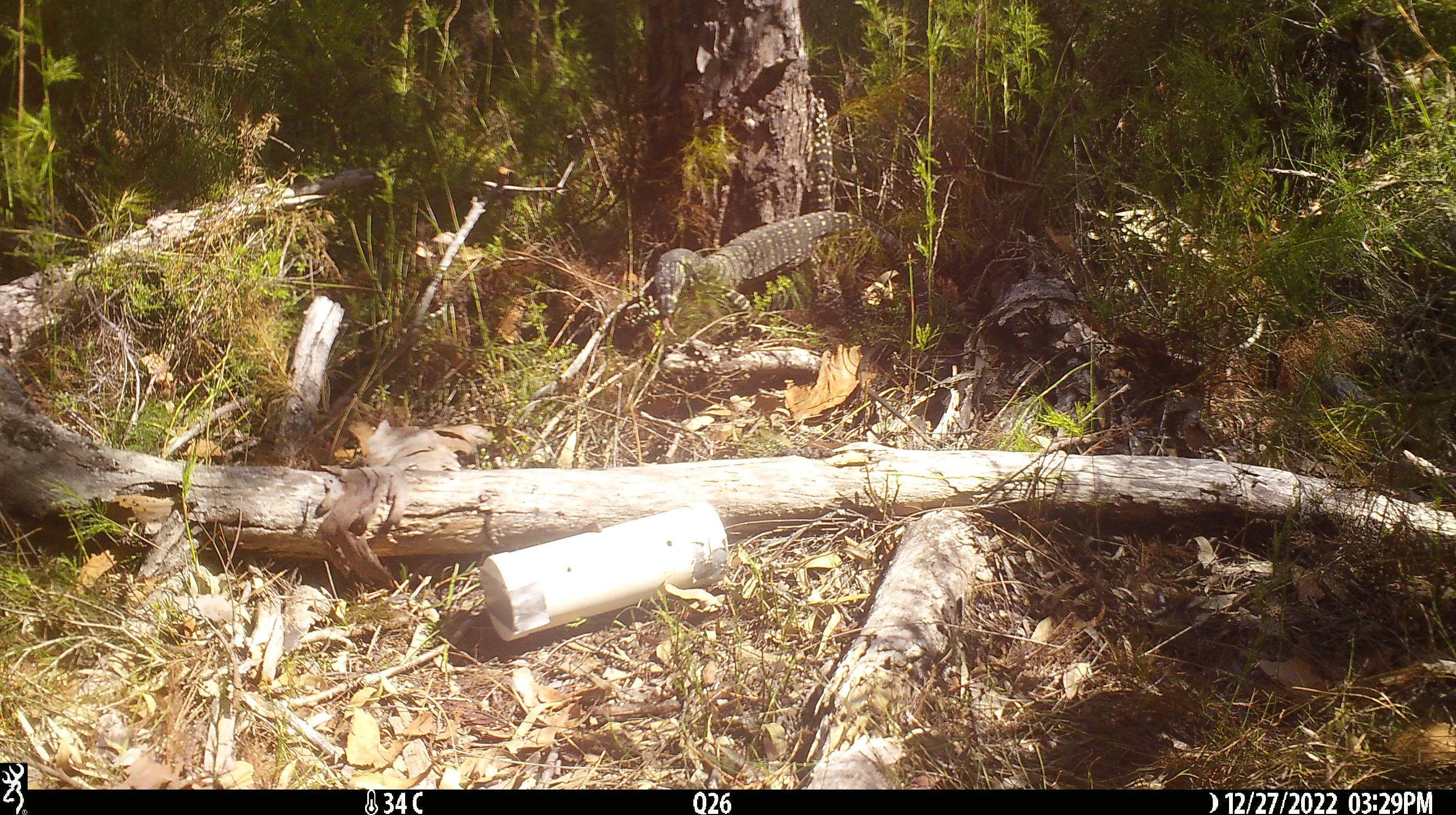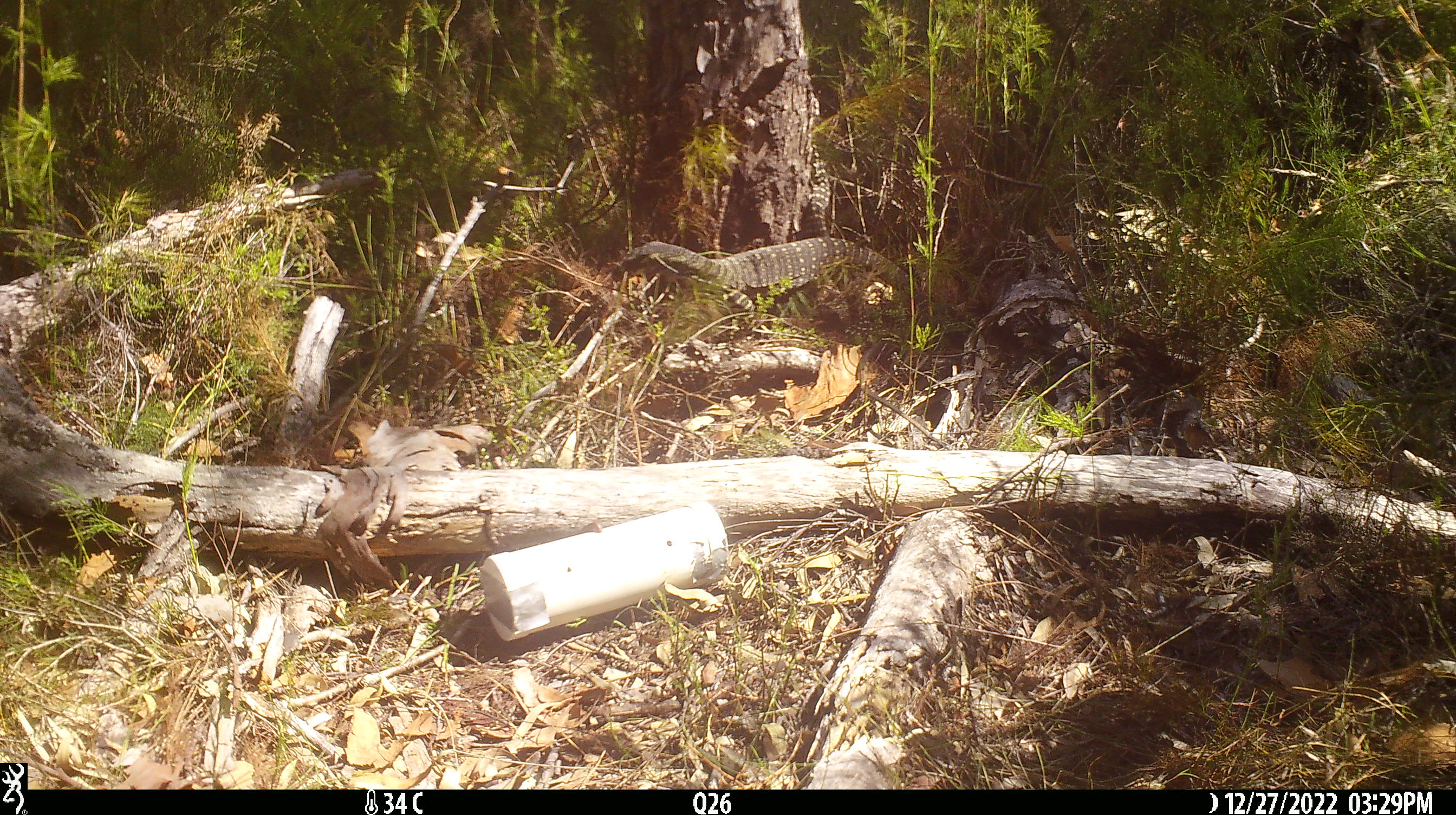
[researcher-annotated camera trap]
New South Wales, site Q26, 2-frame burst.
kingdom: Animalia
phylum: Chordata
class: Reptilia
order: Squamata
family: Varanidae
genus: Varanus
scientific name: Varanus varius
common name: lace monitor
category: goanna